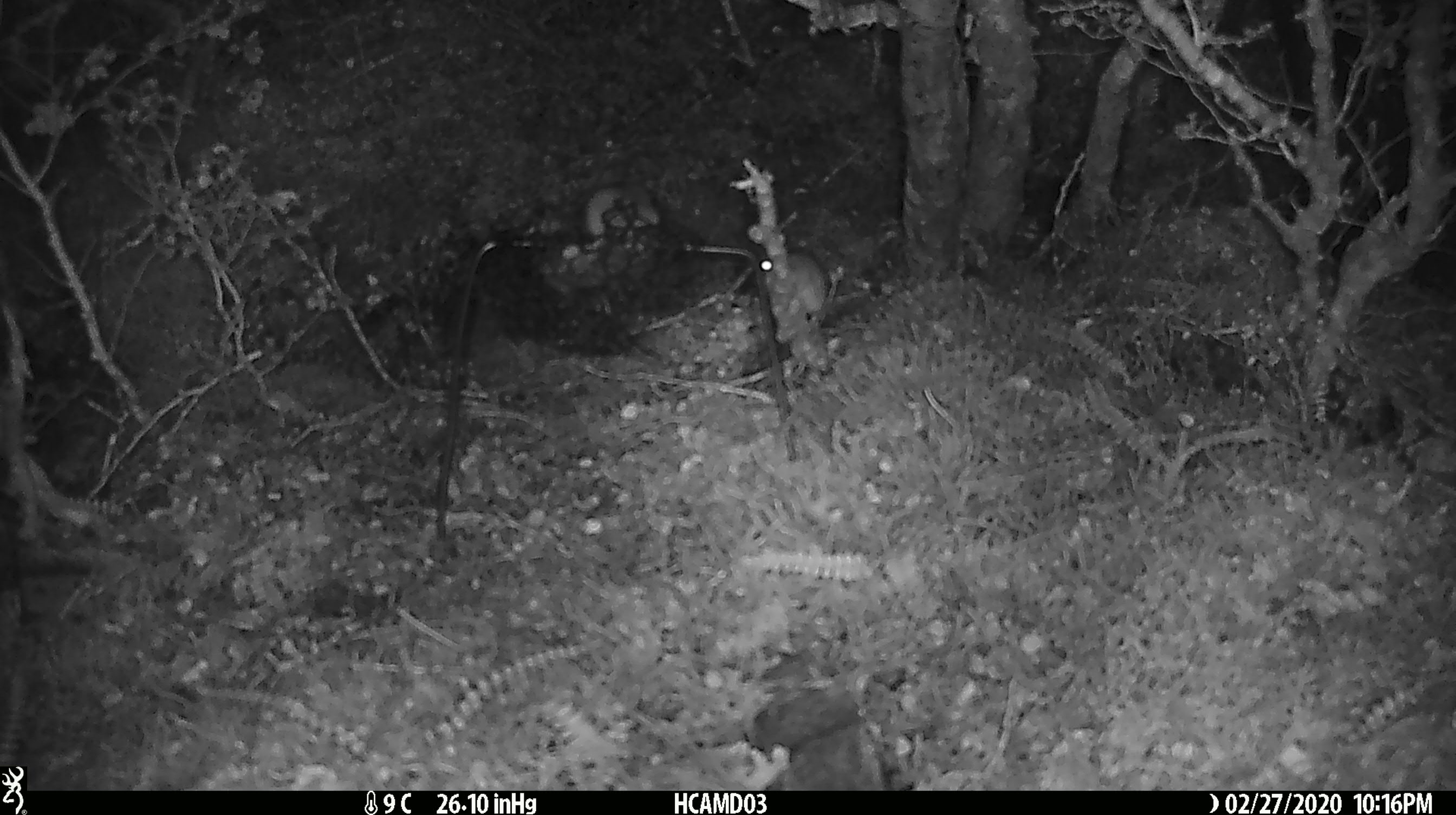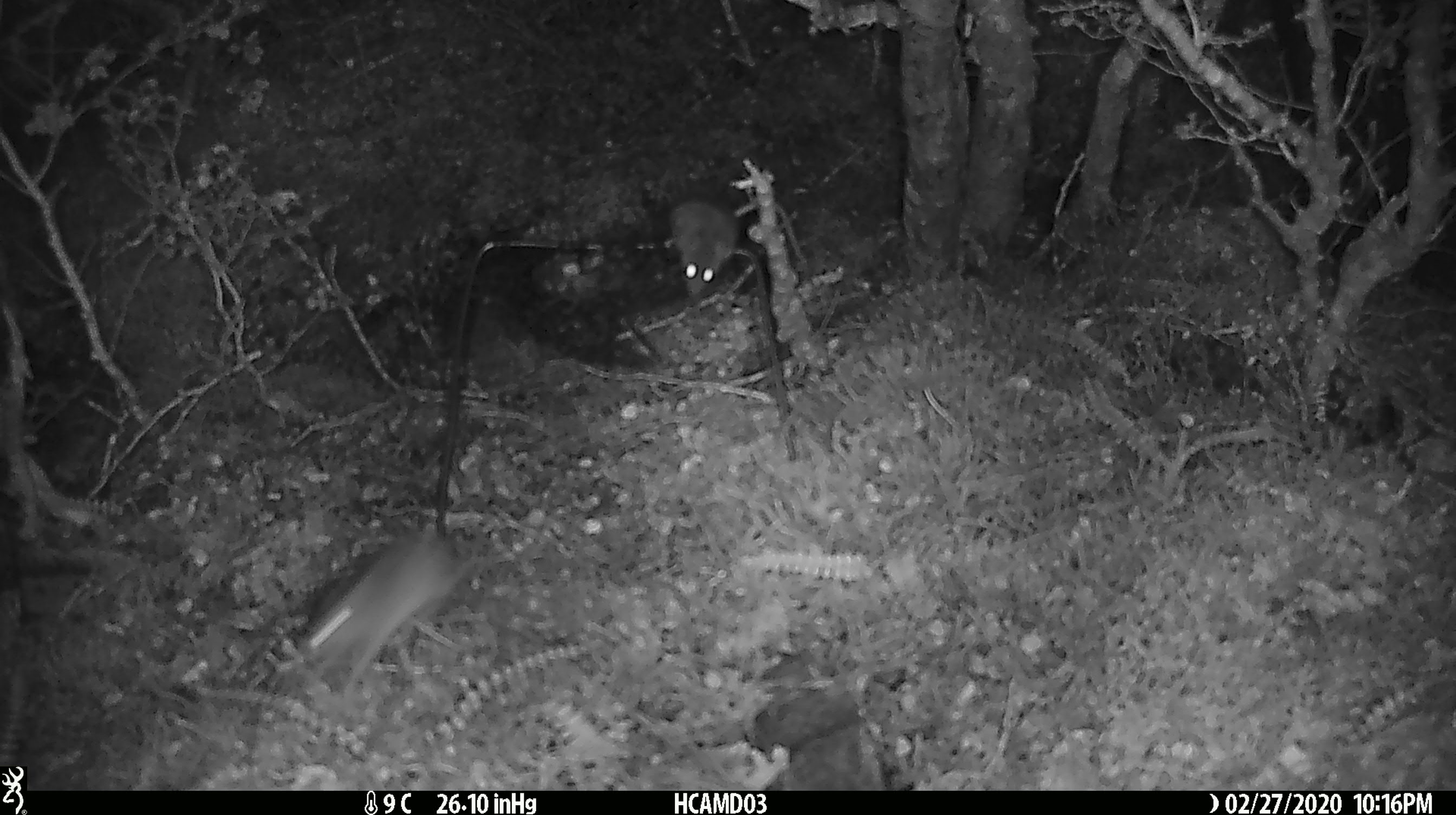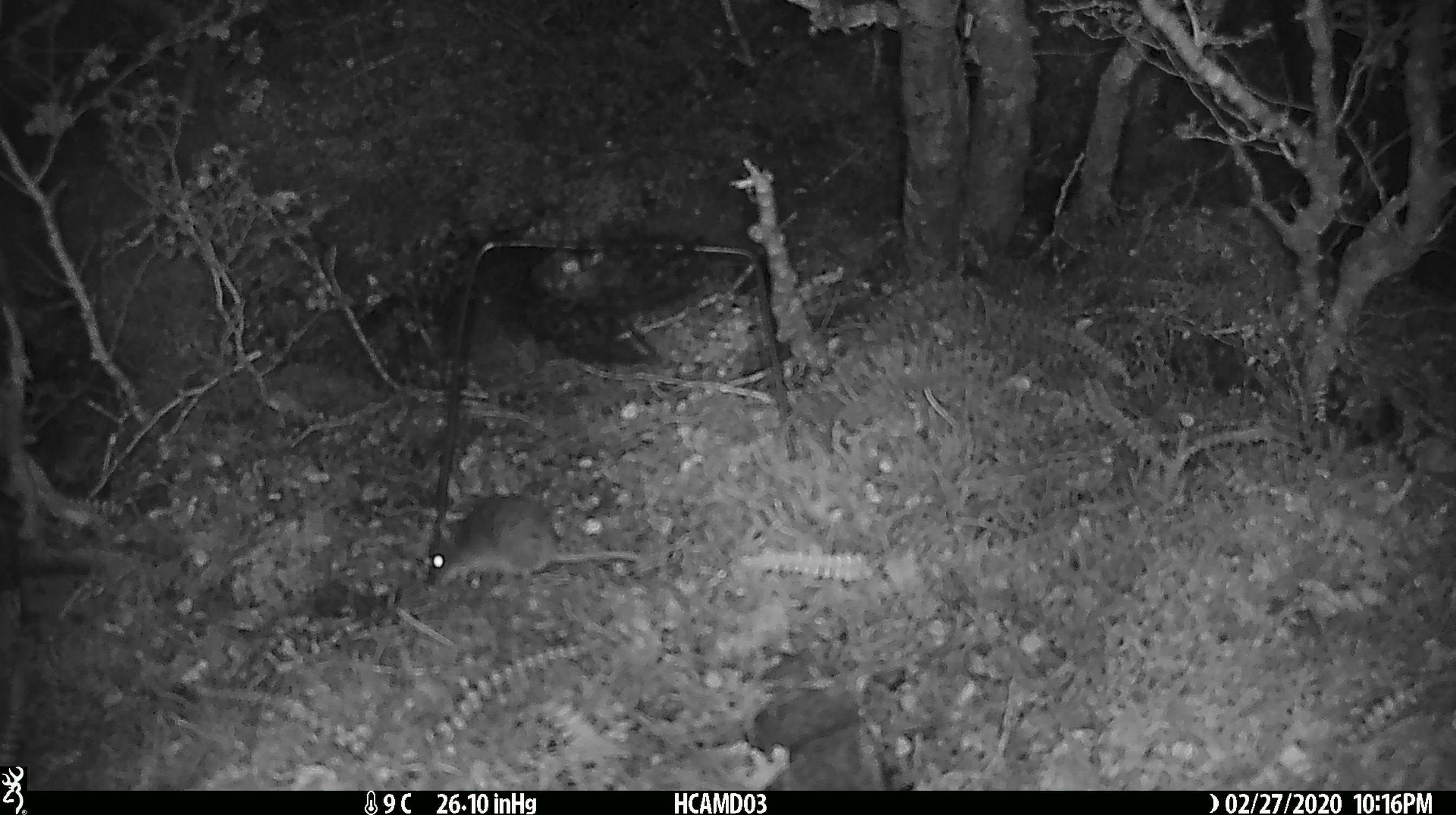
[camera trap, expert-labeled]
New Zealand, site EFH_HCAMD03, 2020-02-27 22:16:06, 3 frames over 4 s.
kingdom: Animalia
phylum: Chordata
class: Mammalia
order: Rodentia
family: Muridae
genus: Mus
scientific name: Mus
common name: mouse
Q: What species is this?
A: Mouse (Mus).